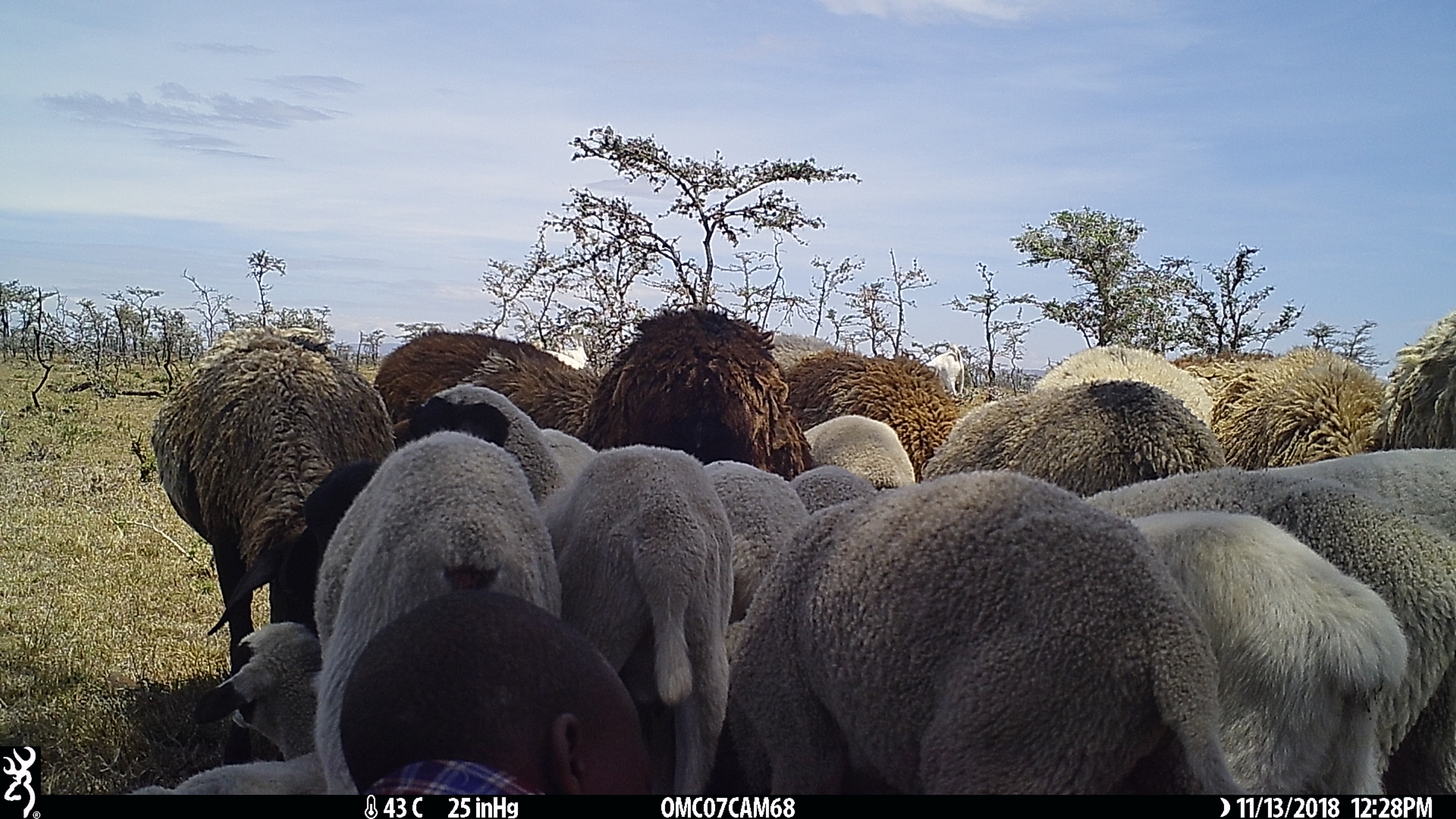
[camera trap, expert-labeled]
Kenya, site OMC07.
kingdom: Animalia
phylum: Chordata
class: Mammalia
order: Artiodactyla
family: Bovidae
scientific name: Bovidae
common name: sheep or goat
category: shoat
Shoat (sheep or goat) (Bovidae).